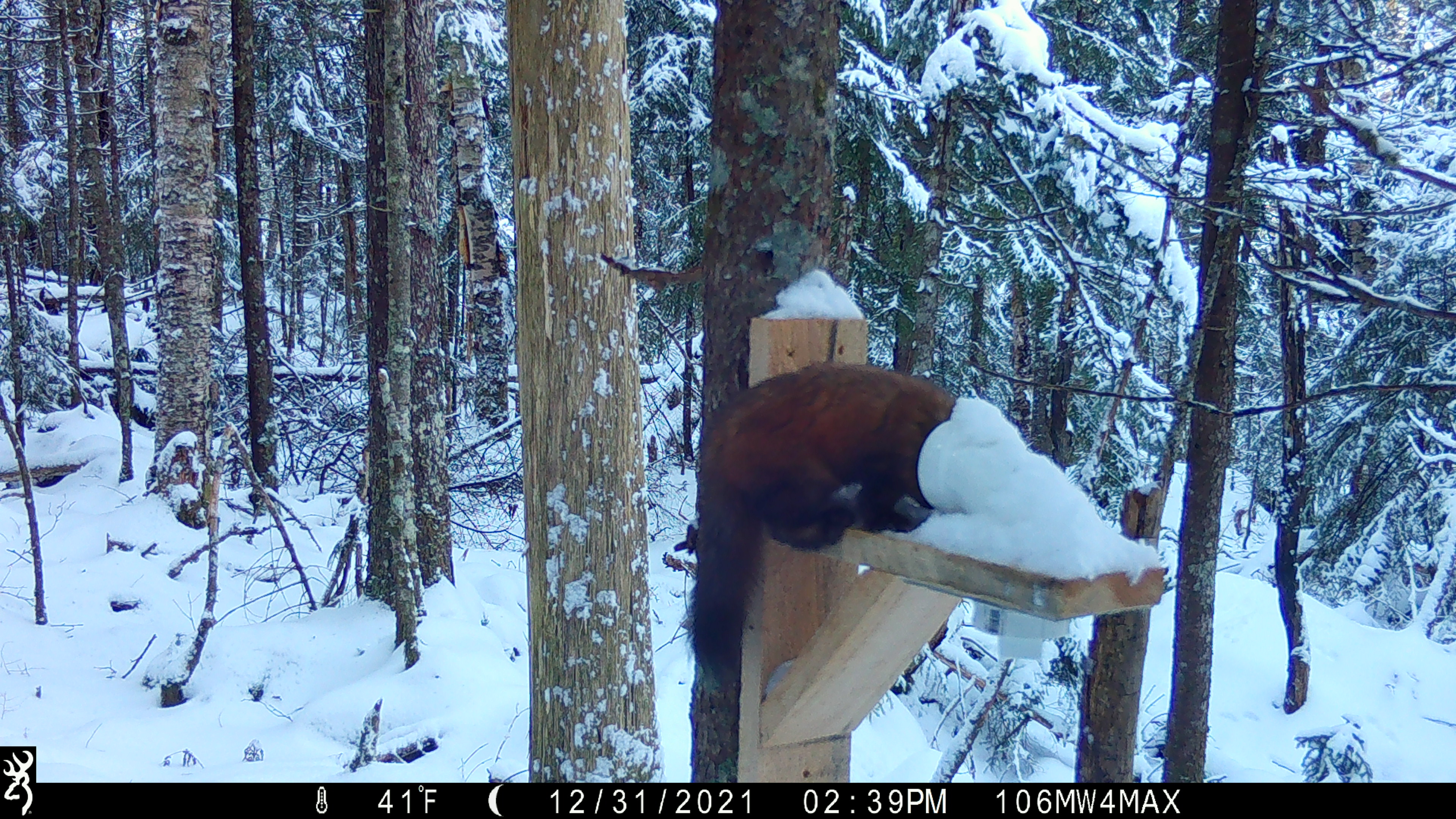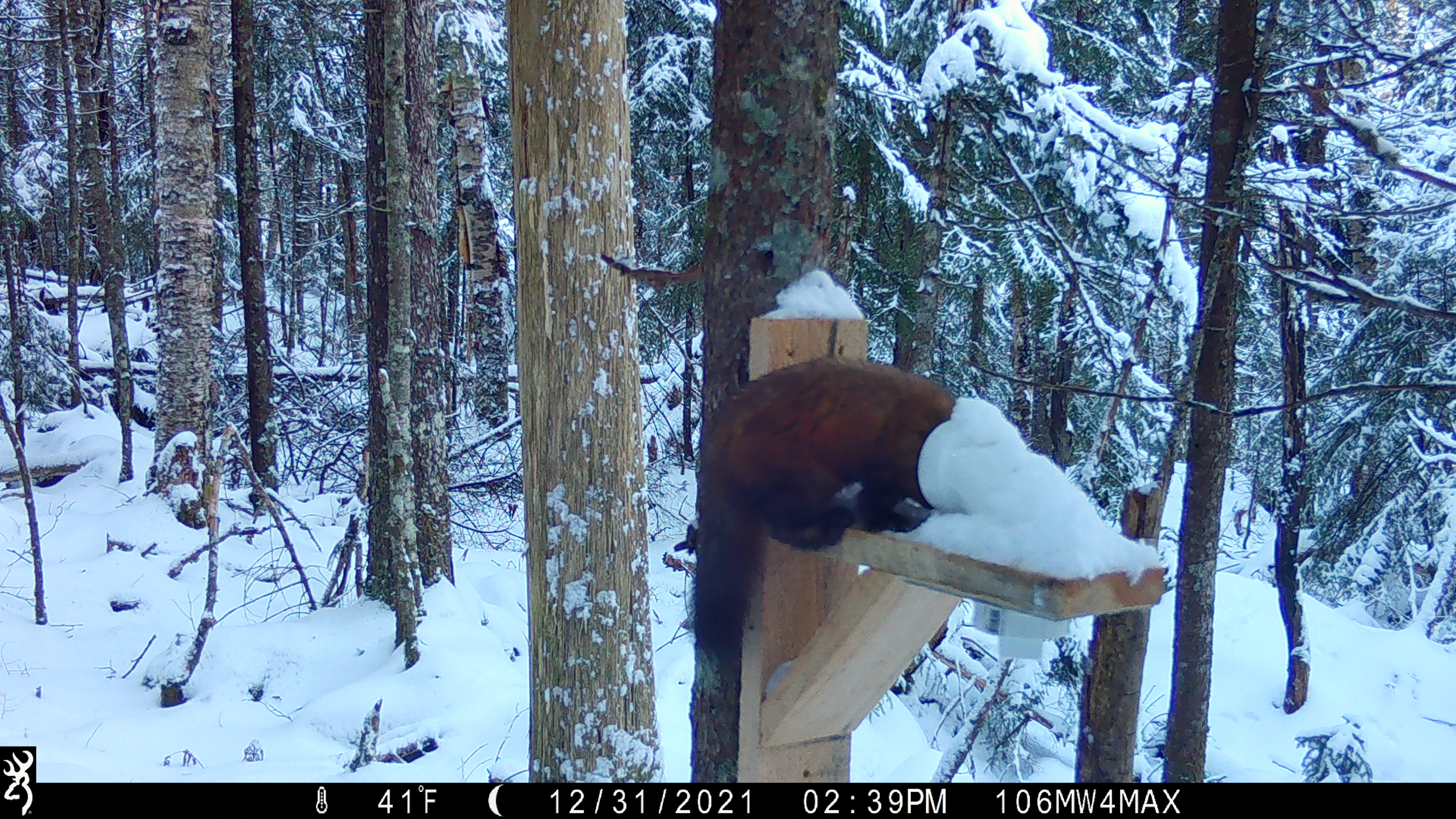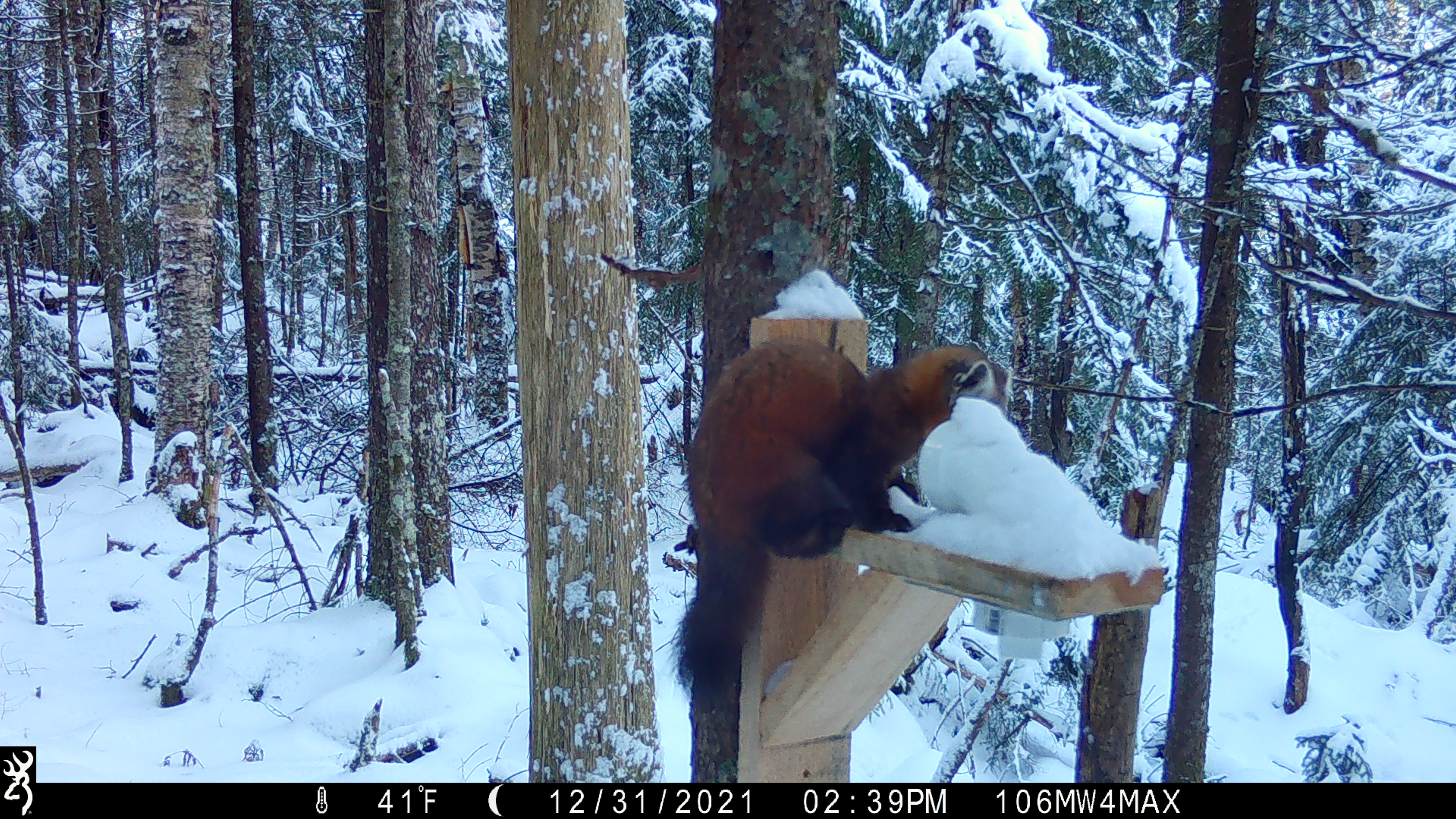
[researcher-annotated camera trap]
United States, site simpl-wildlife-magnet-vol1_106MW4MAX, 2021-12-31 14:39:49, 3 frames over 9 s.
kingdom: Animalia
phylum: Chordata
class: Mammalia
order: Carnivora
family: Mustelidae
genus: Martes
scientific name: Martes americana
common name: american marten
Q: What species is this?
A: American marten (Martes americana).